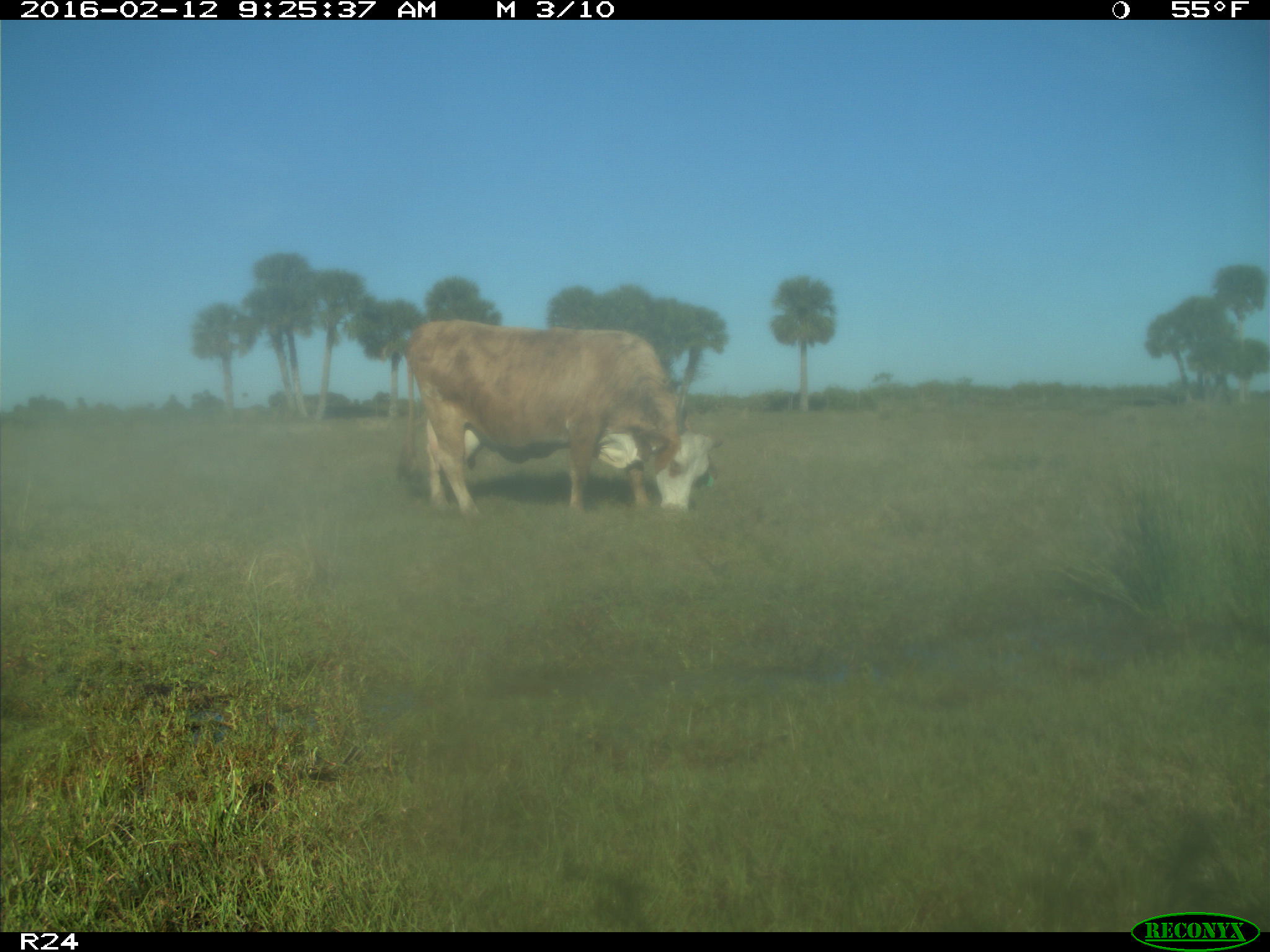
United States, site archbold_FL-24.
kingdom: Animalia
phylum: Chordata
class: Mammalia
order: Artiodactyla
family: Bovidae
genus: Bos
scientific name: Bos taurus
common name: domestic cow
Bos taurus (domestic cow).